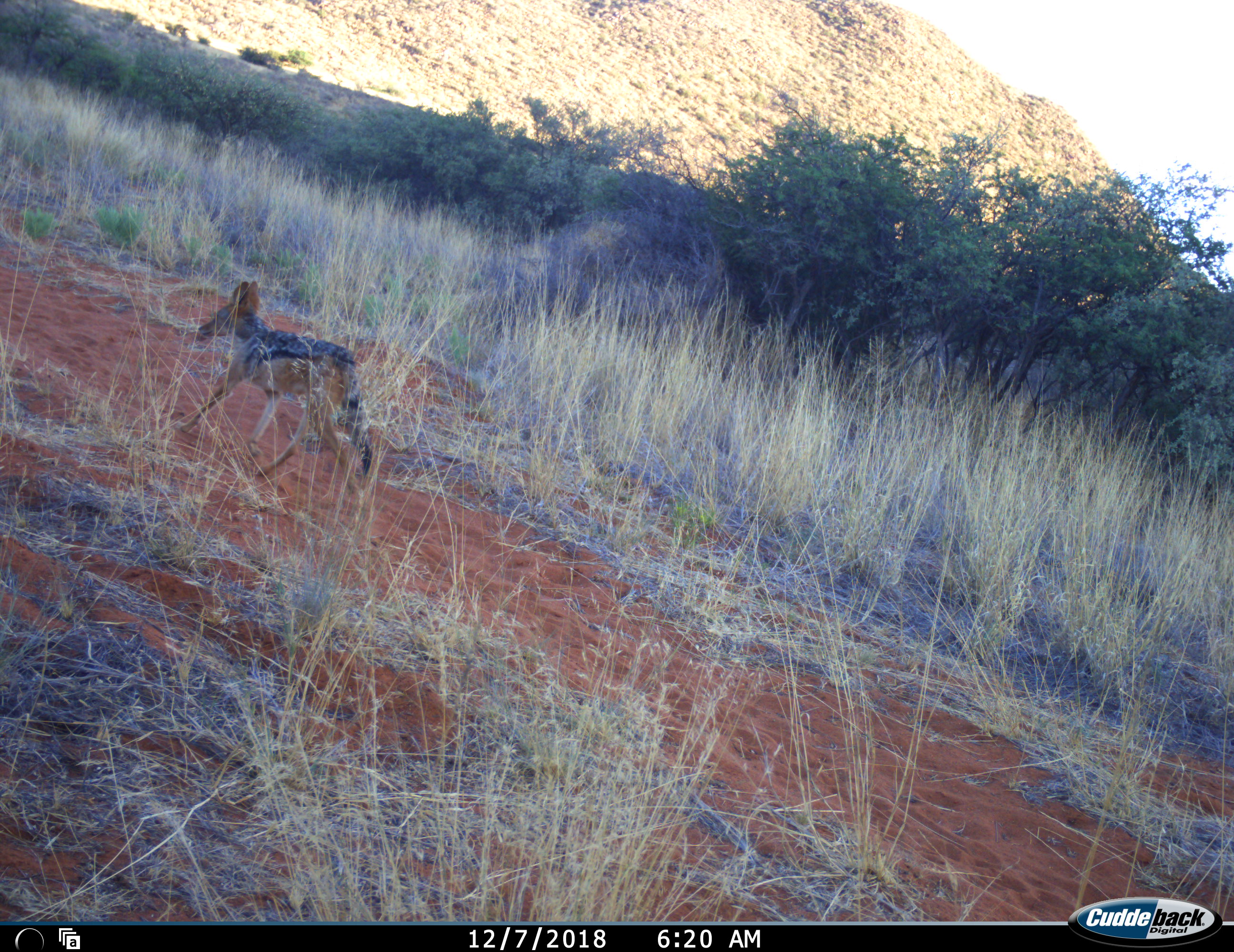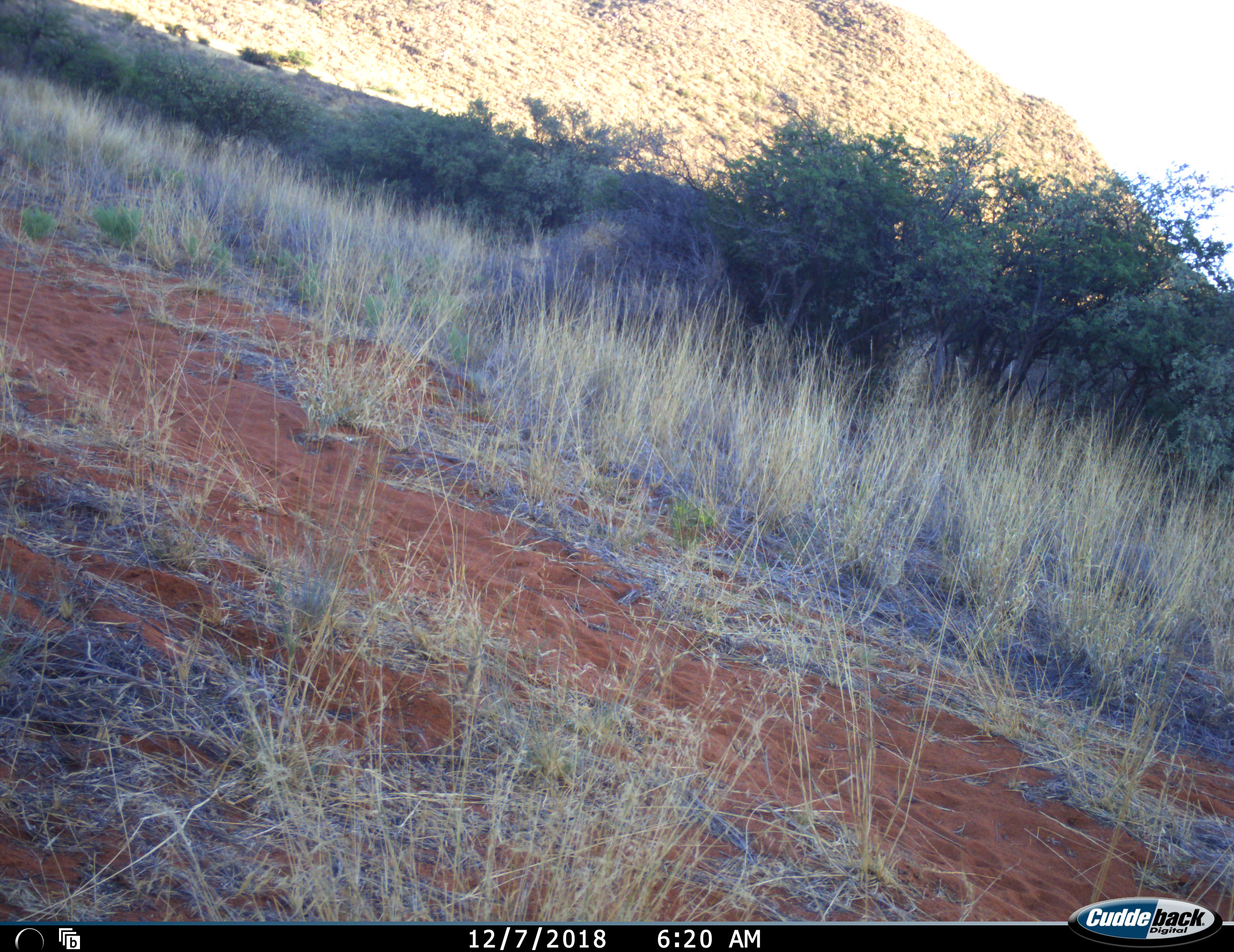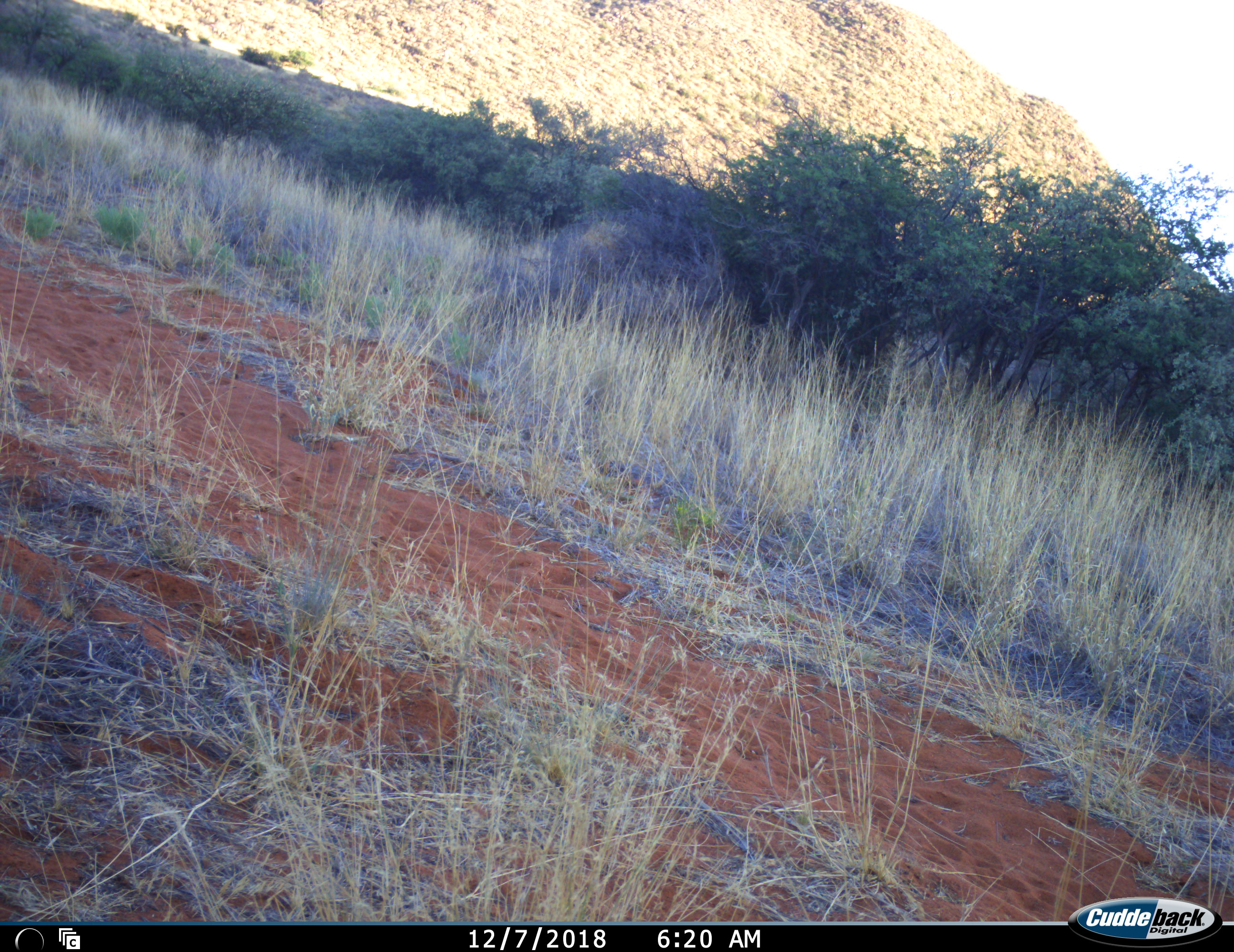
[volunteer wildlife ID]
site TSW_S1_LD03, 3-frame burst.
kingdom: Animalia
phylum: Chordata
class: Mammalia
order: Carnivora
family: Canidae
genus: Lupulella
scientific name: Lupulella mesomelas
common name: black-backed jackal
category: jackalblackbacked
Jackalblackbacked (black-backed jackal) (Lupulella mesomelas), count 1. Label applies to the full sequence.